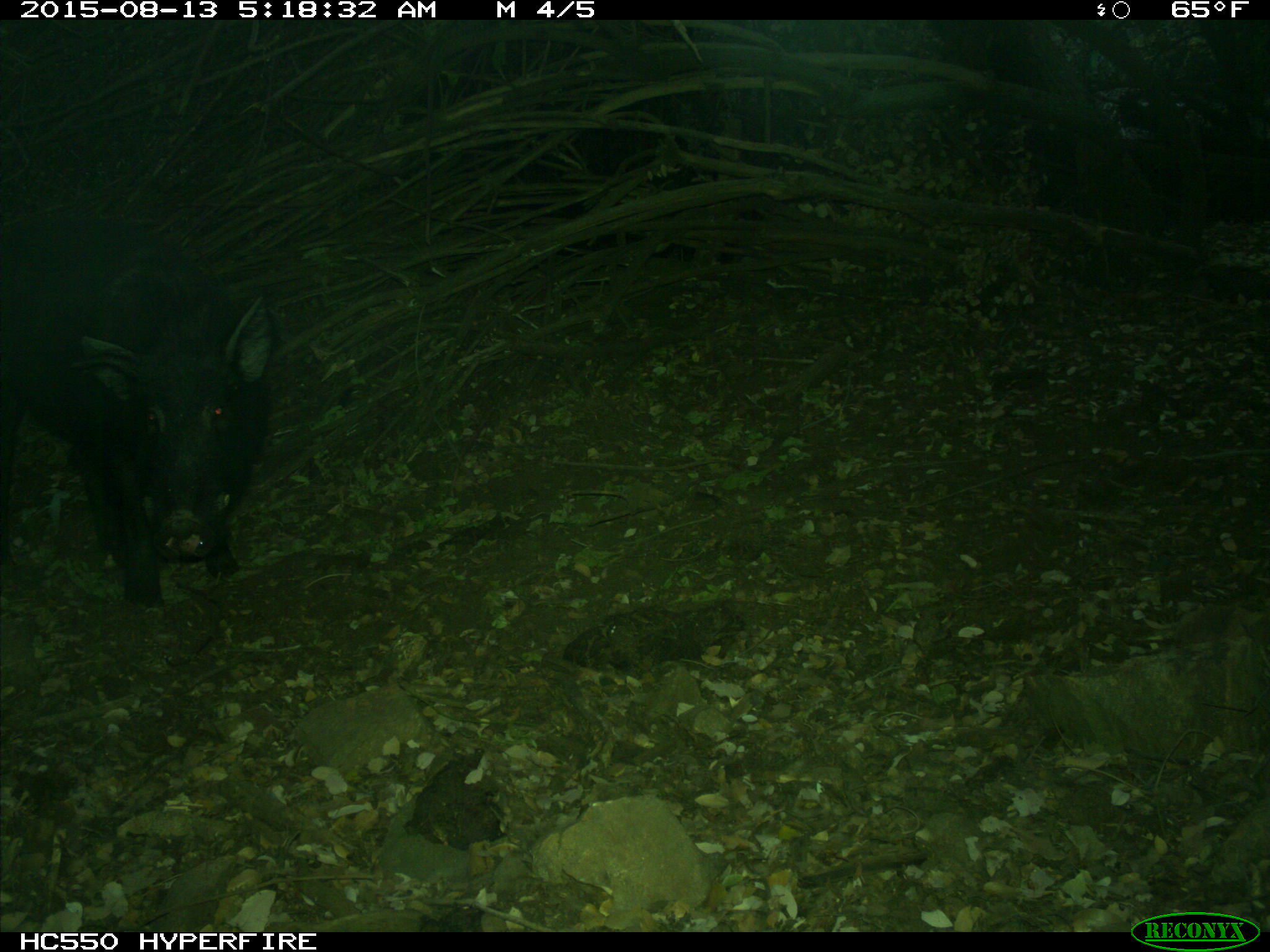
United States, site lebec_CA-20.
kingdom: Animalia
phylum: Chordata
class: Mammalia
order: Artiodactyla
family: Suidae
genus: Sus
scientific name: Sus scrofa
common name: wild boar